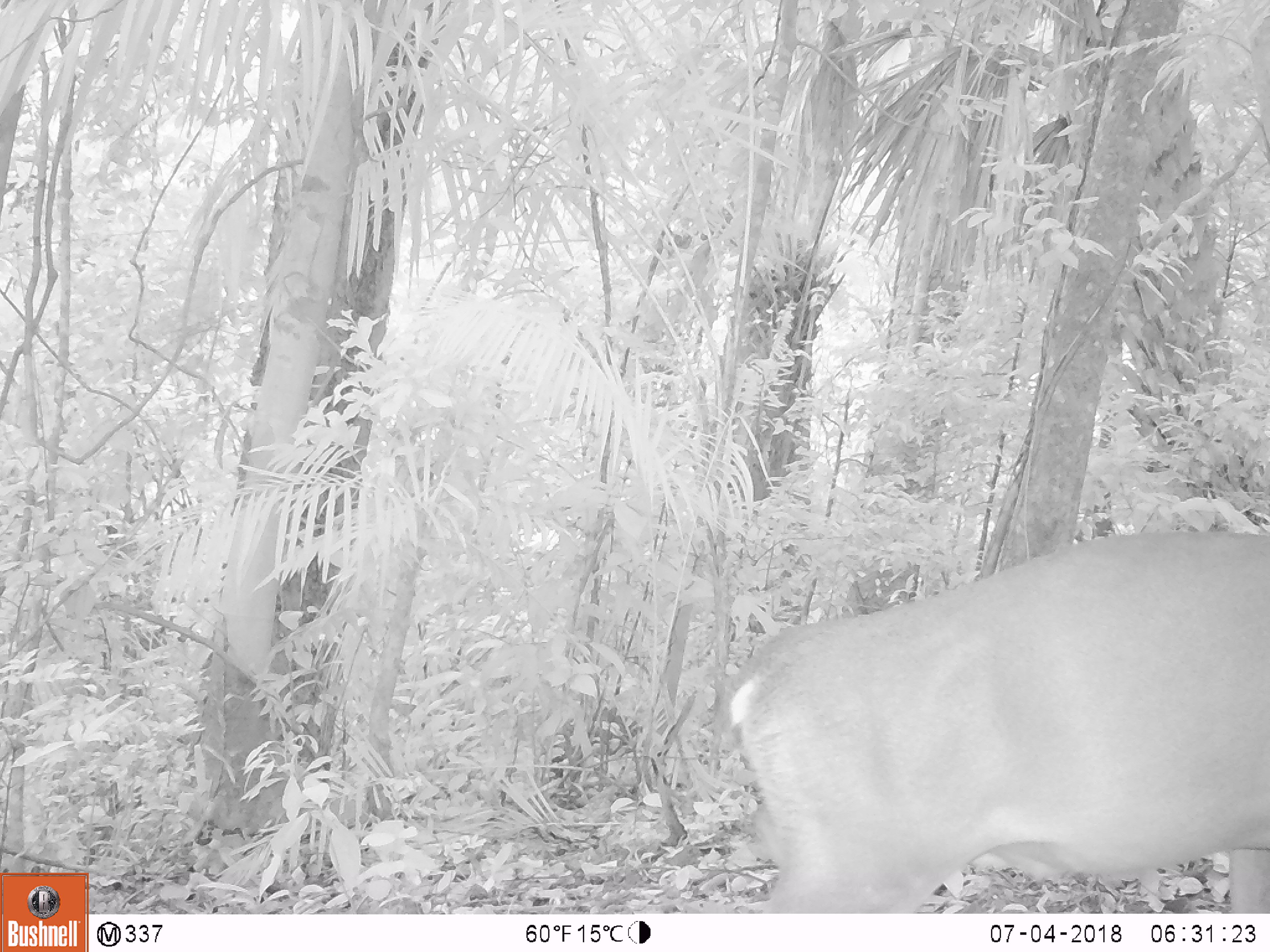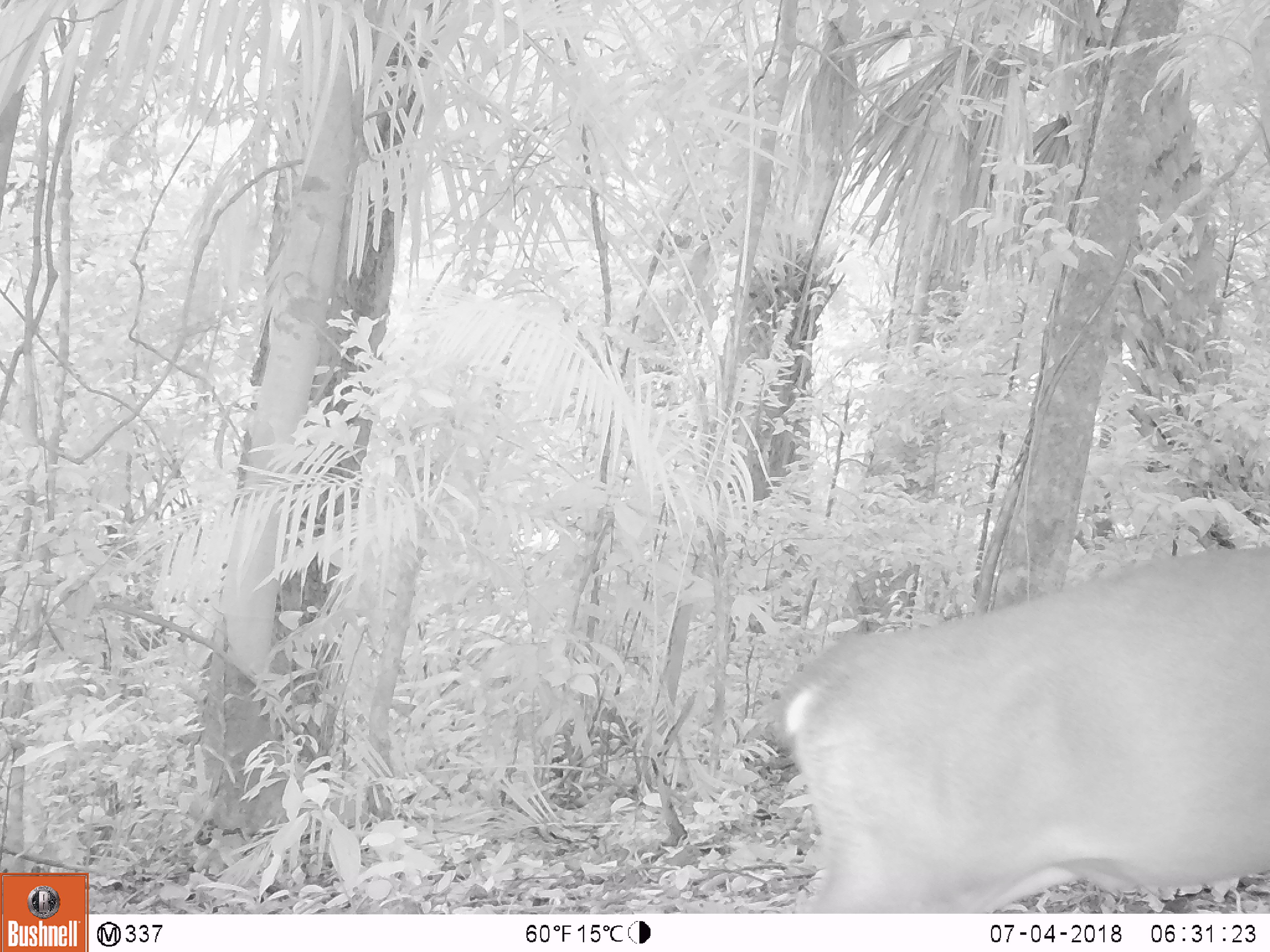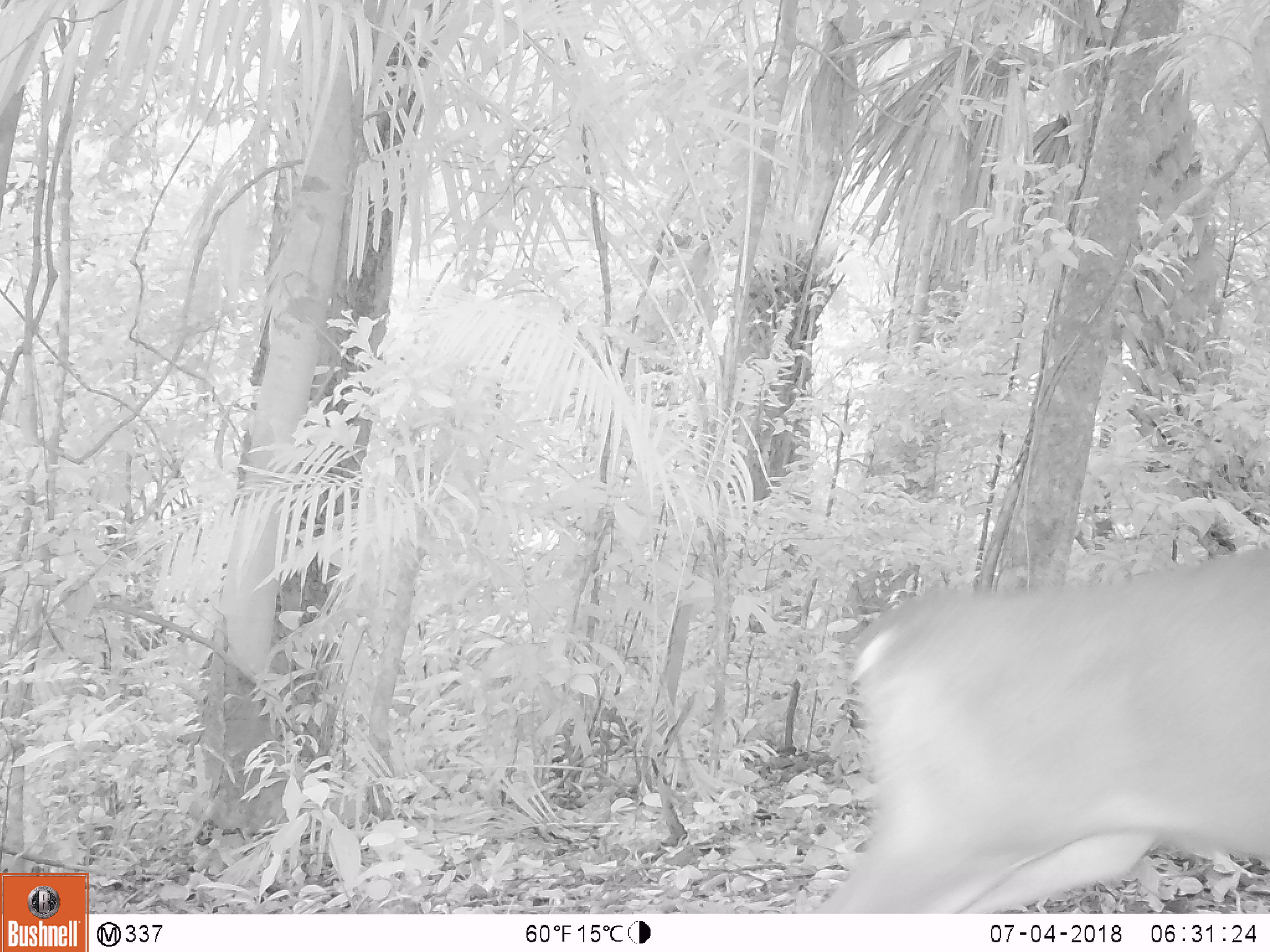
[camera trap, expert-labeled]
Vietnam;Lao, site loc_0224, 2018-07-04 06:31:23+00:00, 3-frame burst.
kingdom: Animalia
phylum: Chordata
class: Mammalia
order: Artiodactyla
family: Cervidae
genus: Muntiacus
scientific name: Muntiacus vuquangensis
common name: large-antlered muntjac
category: large antlered muntjac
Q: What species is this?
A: Large antlered muntjac (large-antlered muntjac) (Muntiacus vuquangensis).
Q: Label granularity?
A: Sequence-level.